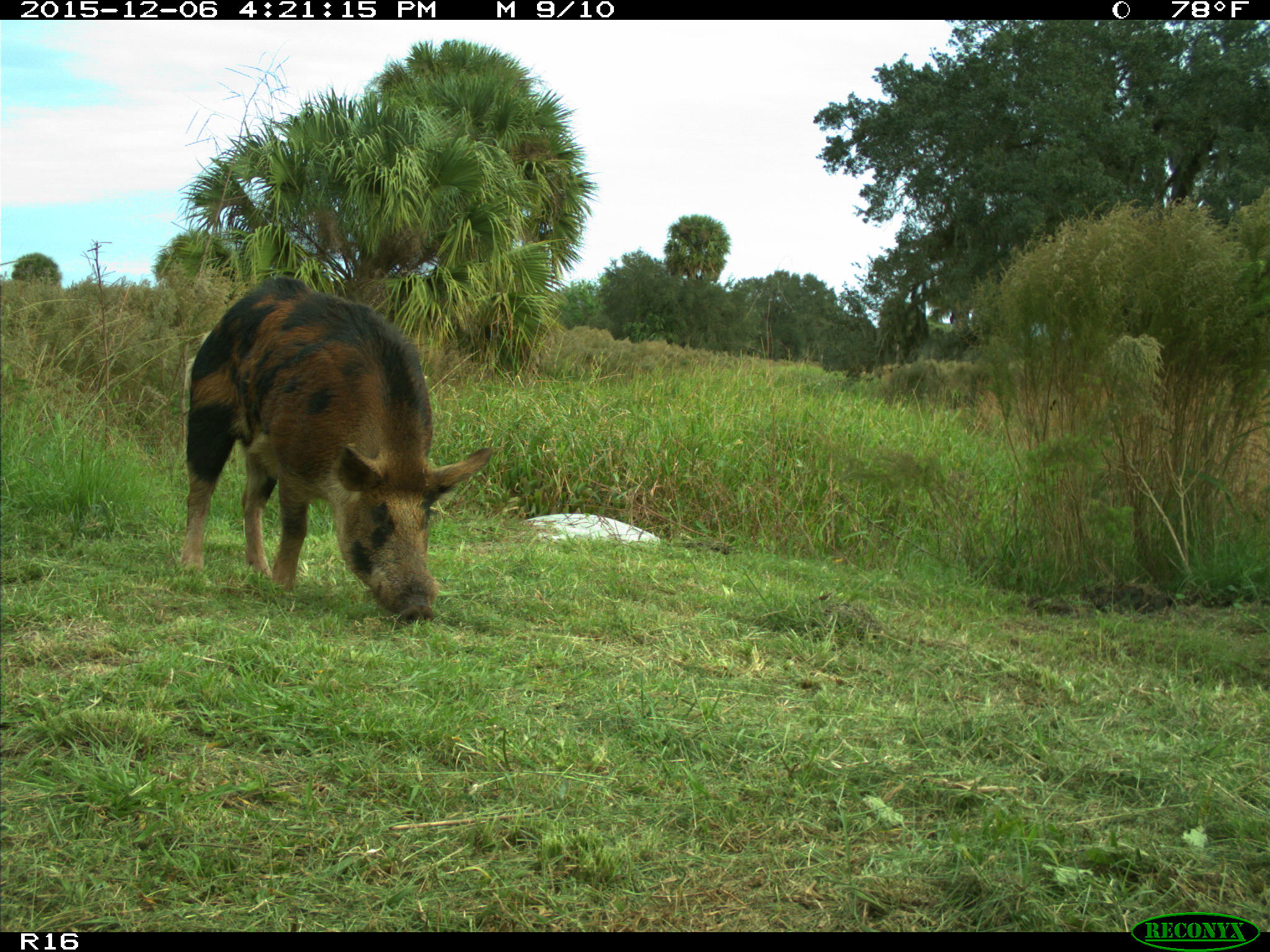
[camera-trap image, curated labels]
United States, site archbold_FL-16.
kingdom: Animalia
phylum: Chordata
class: Mammalia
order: Artiodactyla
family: Suidae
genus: Sus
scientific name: Sus scrofa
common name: wild boar